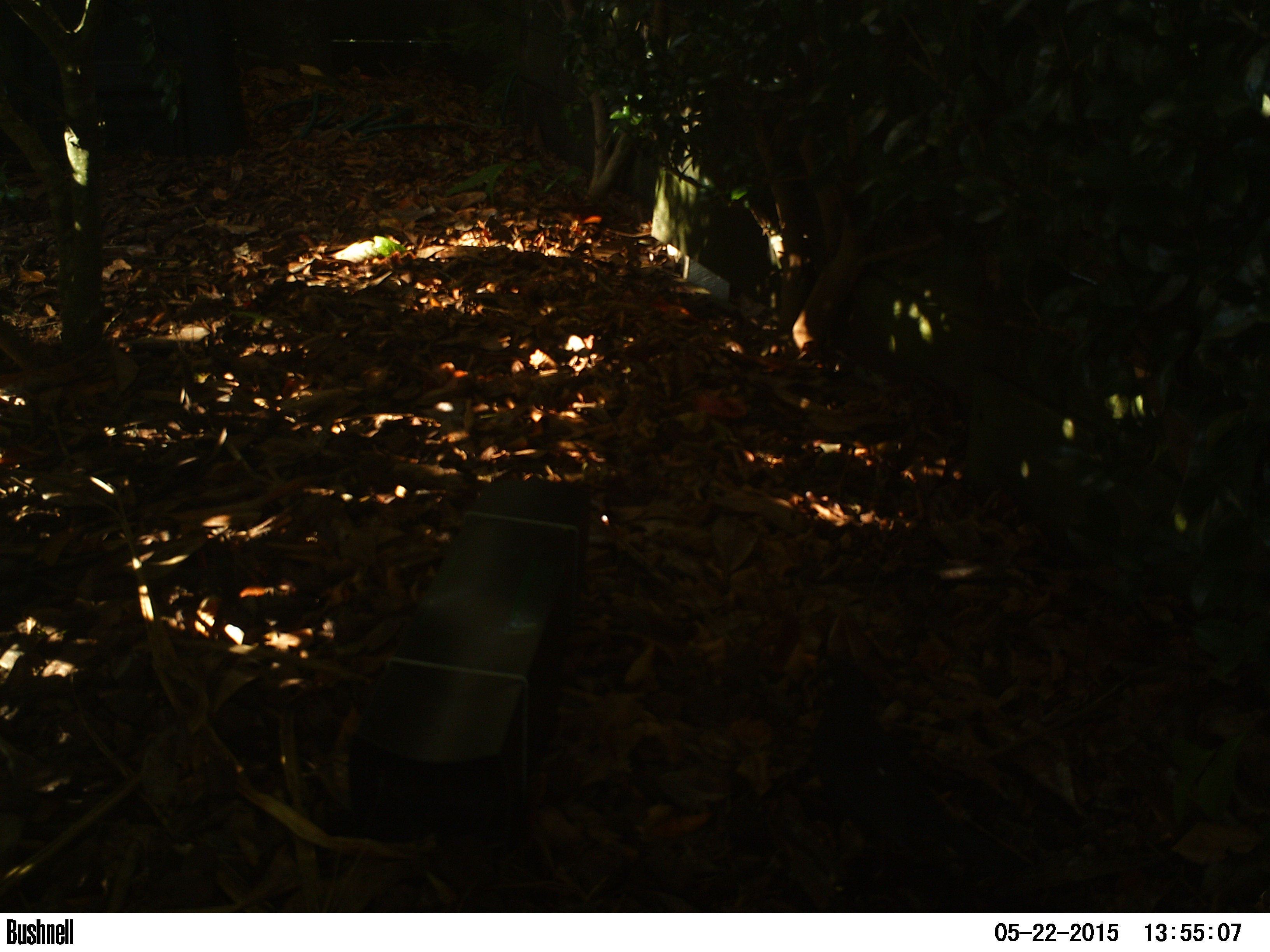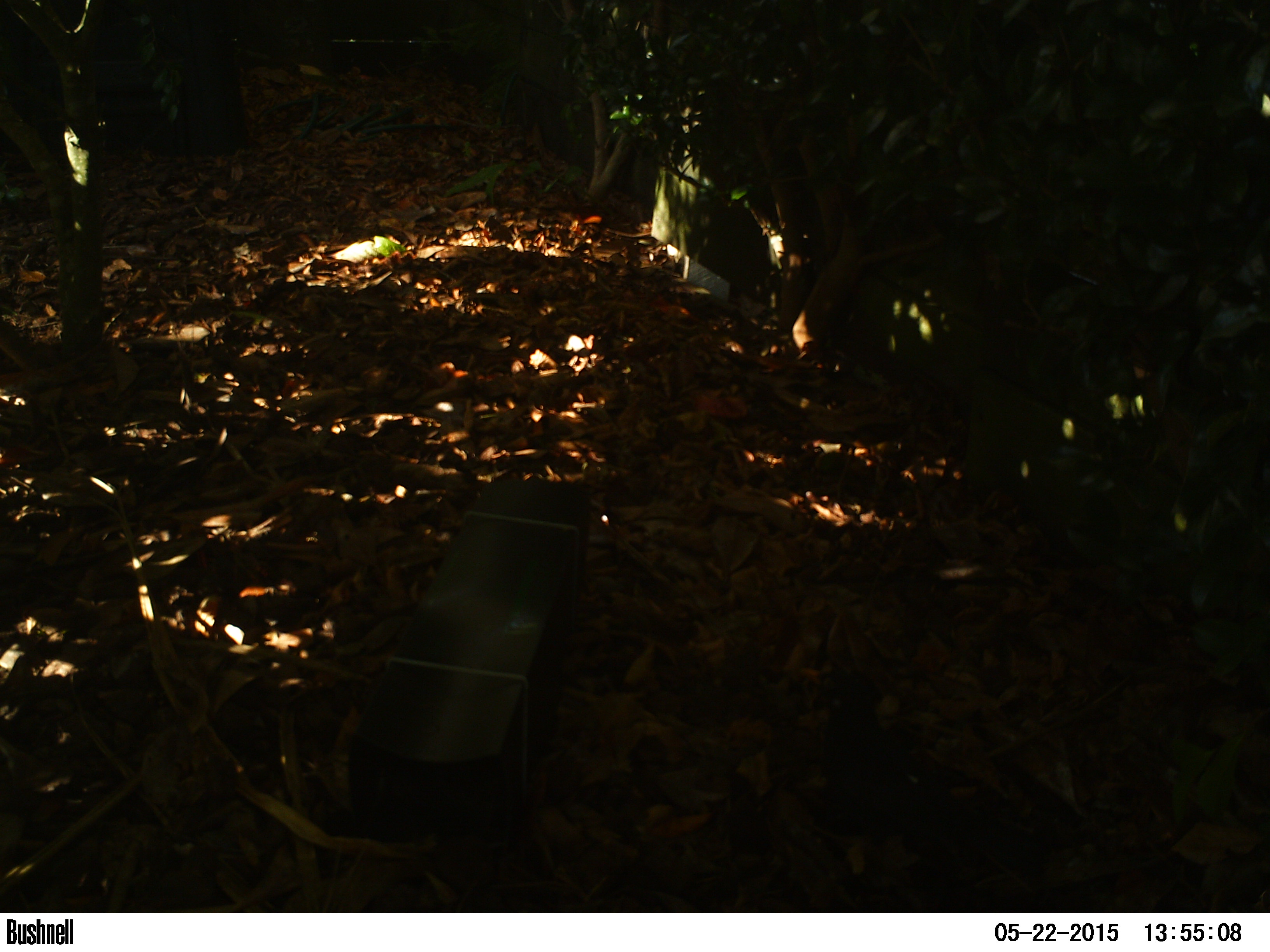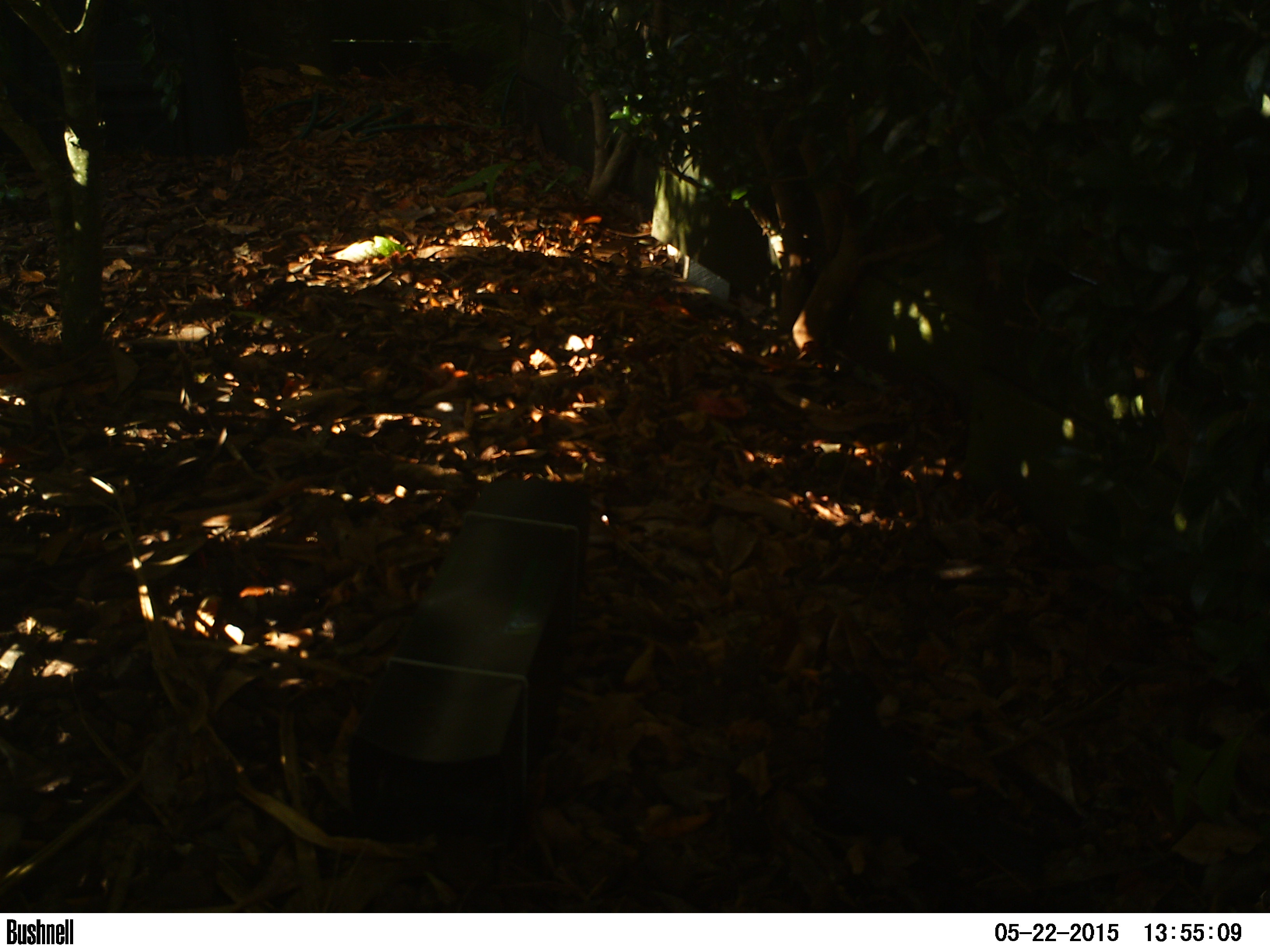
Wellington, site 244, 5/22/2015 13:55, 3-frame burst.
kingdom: Animalia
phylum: Chordata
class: Aves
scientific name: Aves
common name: bird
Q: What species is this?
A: Bird (Aves).